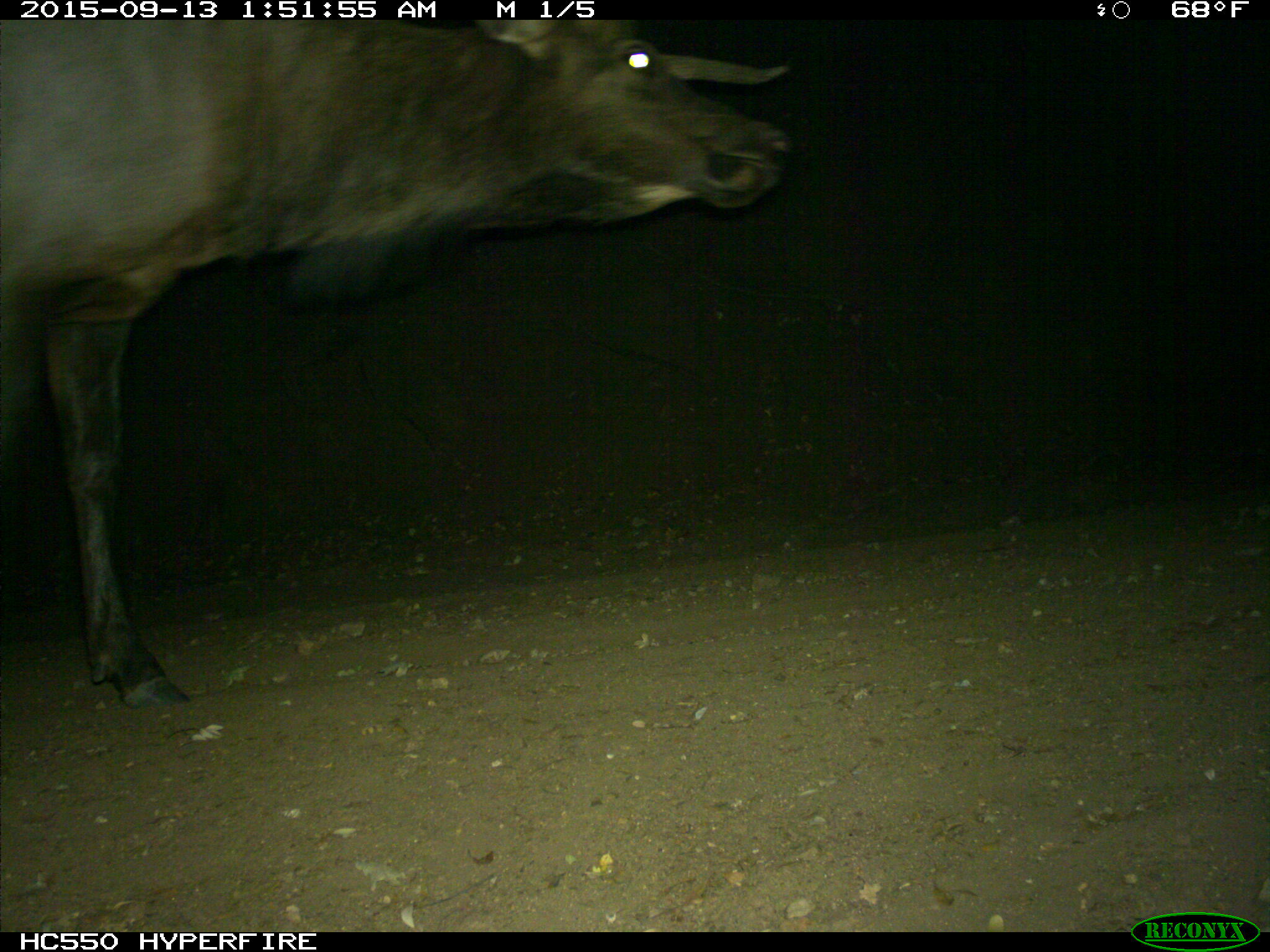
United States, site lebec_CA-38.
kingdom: Animalia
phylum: Chordata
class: Mammalia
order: Artiodactyla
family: Cervidae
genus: Cervus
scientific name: Cervus canadensis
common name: elk